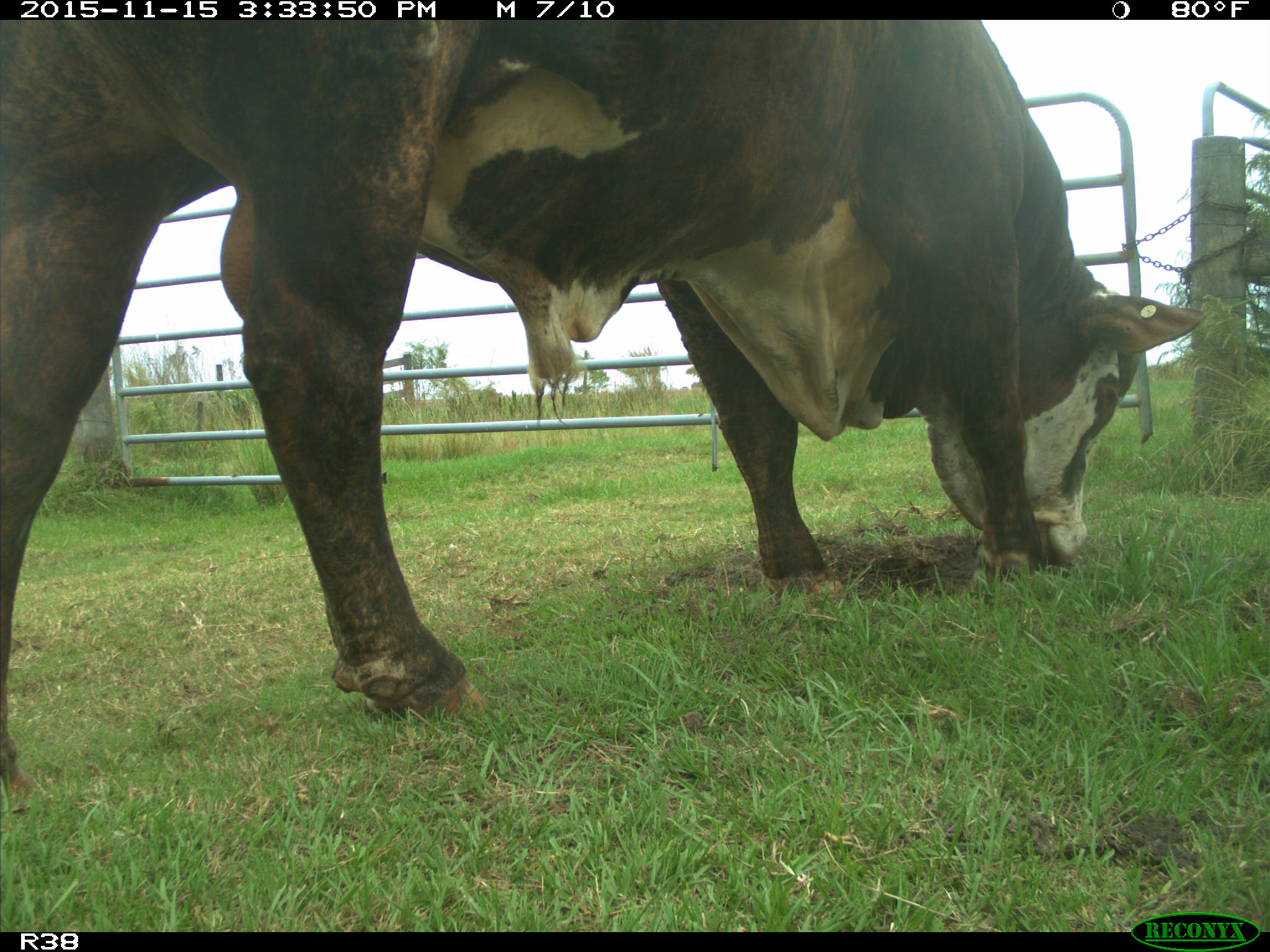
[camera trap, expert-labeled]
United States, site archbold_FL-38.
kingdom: Animalia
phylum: Chordata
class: Mammalia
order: Artiodactyla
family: Bovidae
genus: Bos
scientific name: Bos taurus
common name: domestic cow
Bos taurus (domestic cow).